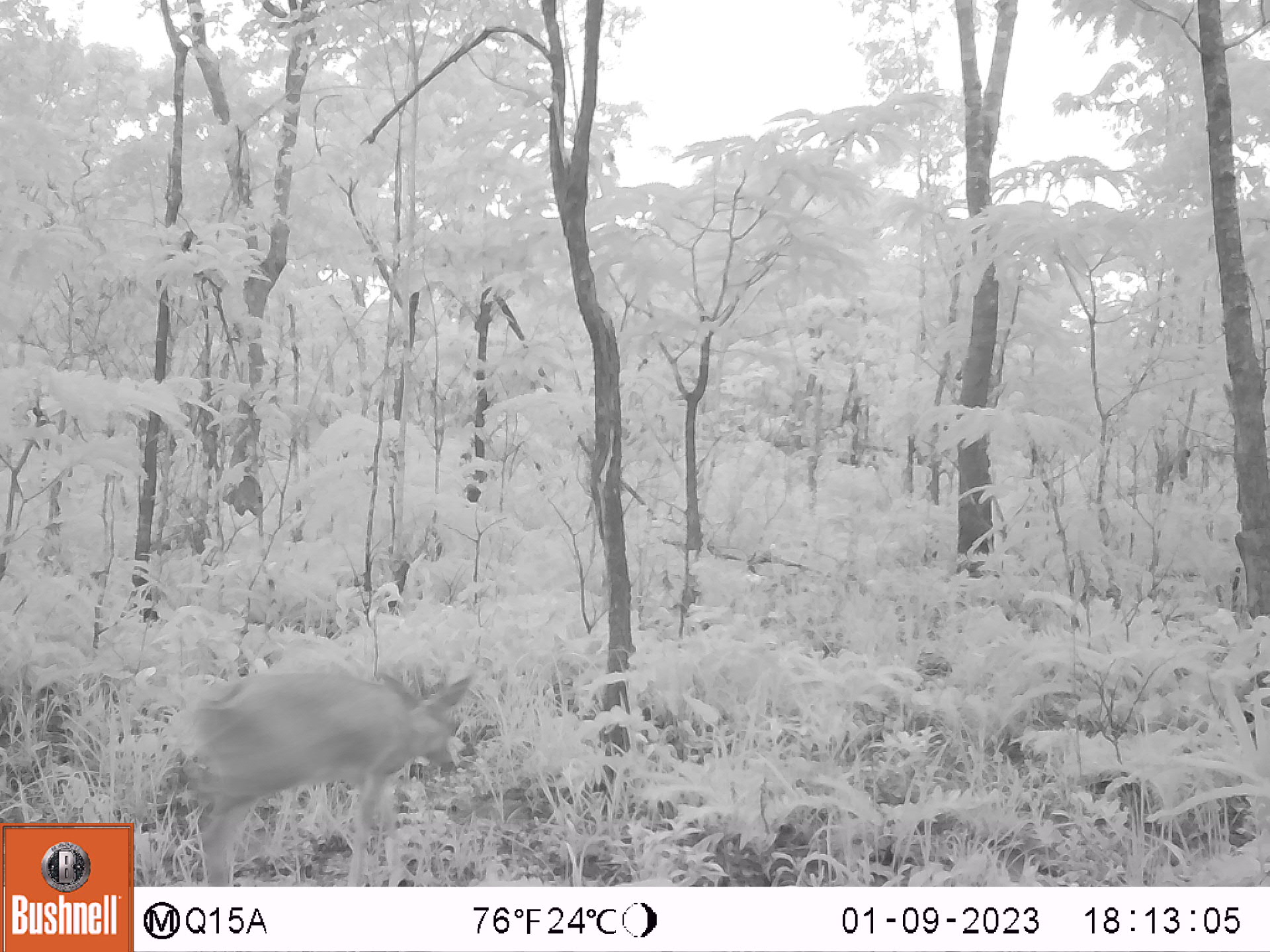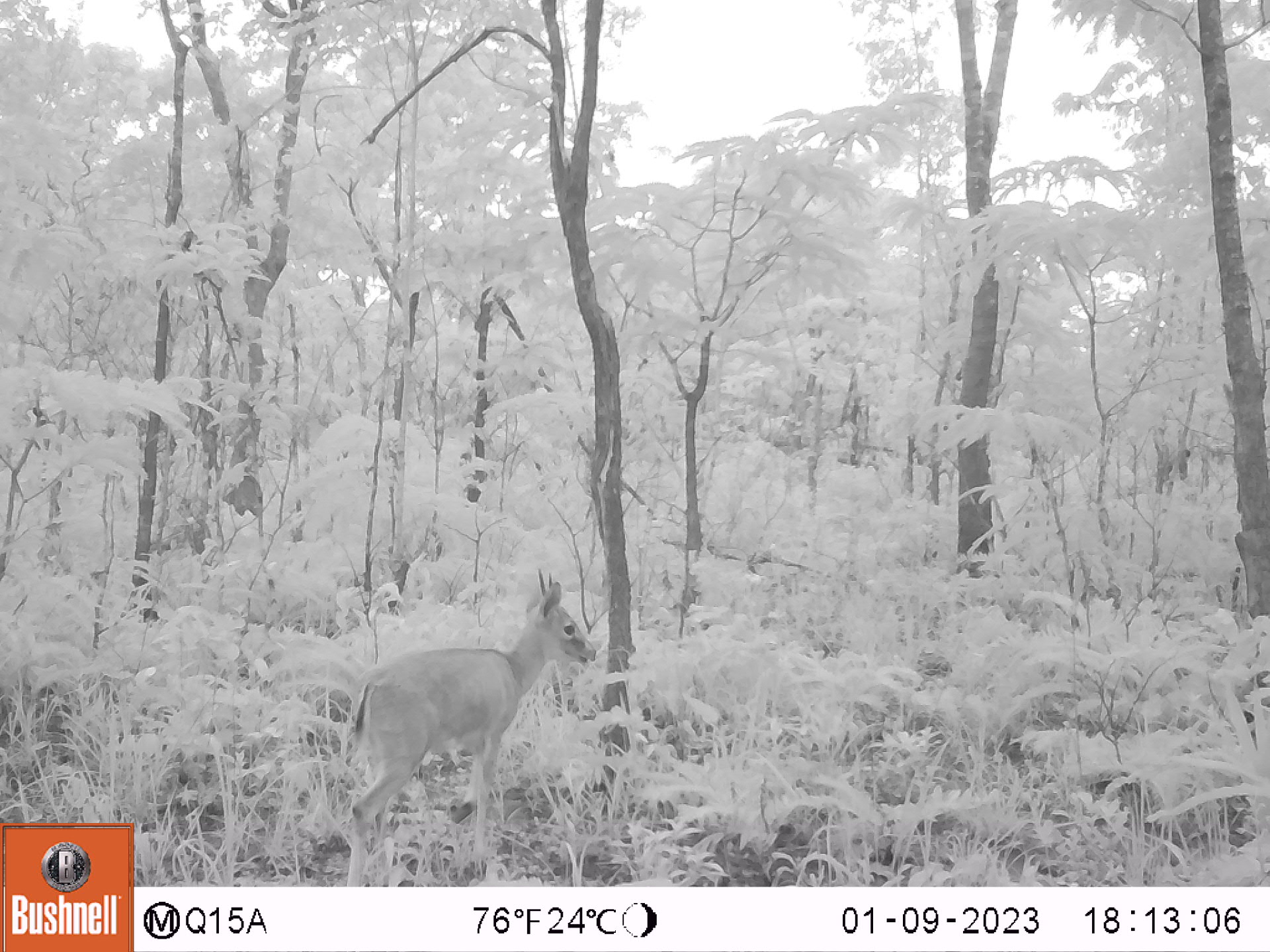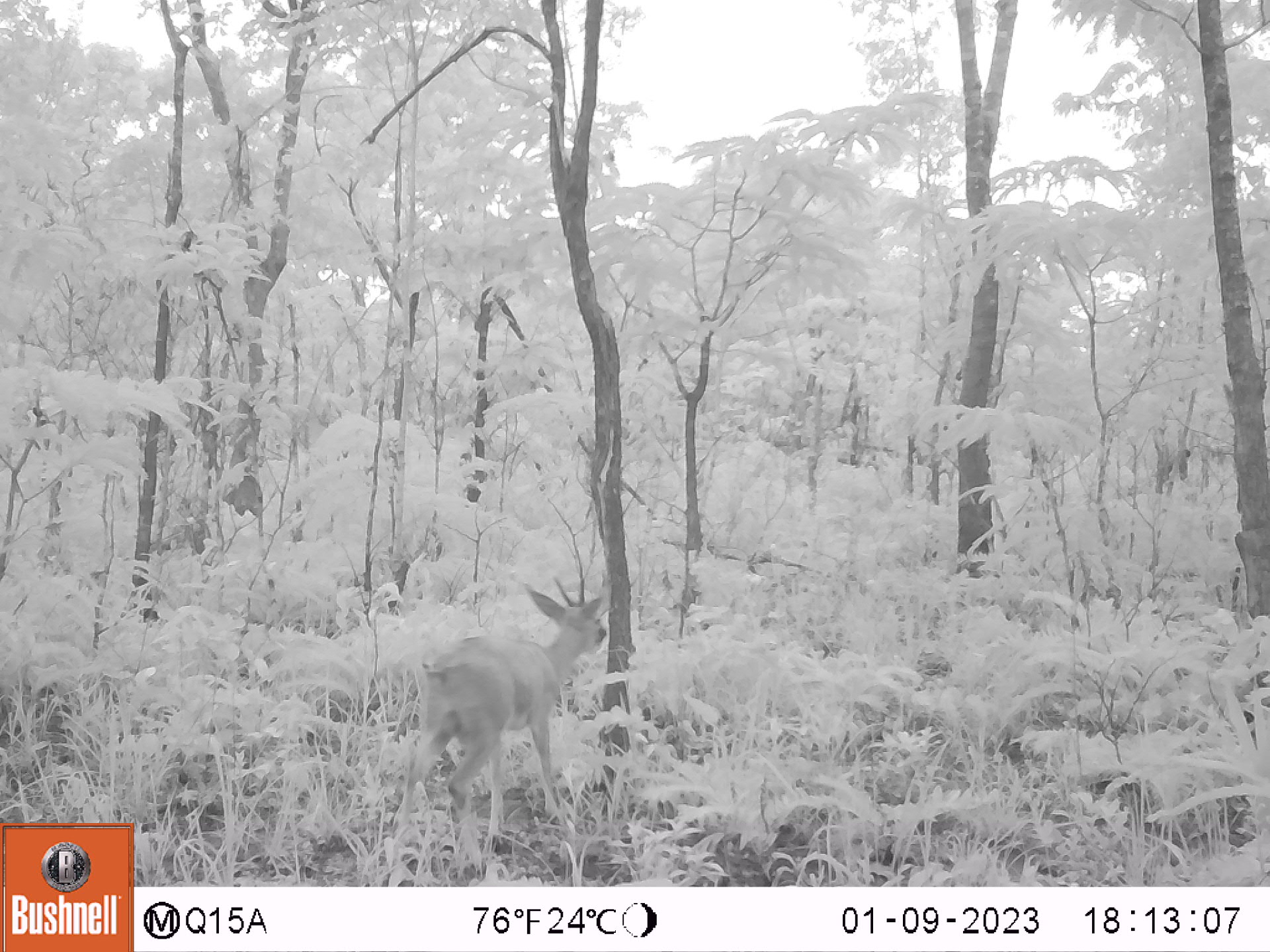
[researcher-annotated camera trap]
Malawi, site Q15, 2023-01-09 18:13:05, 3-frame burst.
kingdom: Animalia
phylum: Chordata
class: Mammalia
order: Artiodactyla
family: Bovidae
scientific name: Antilopinae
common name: small antelope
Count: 1.